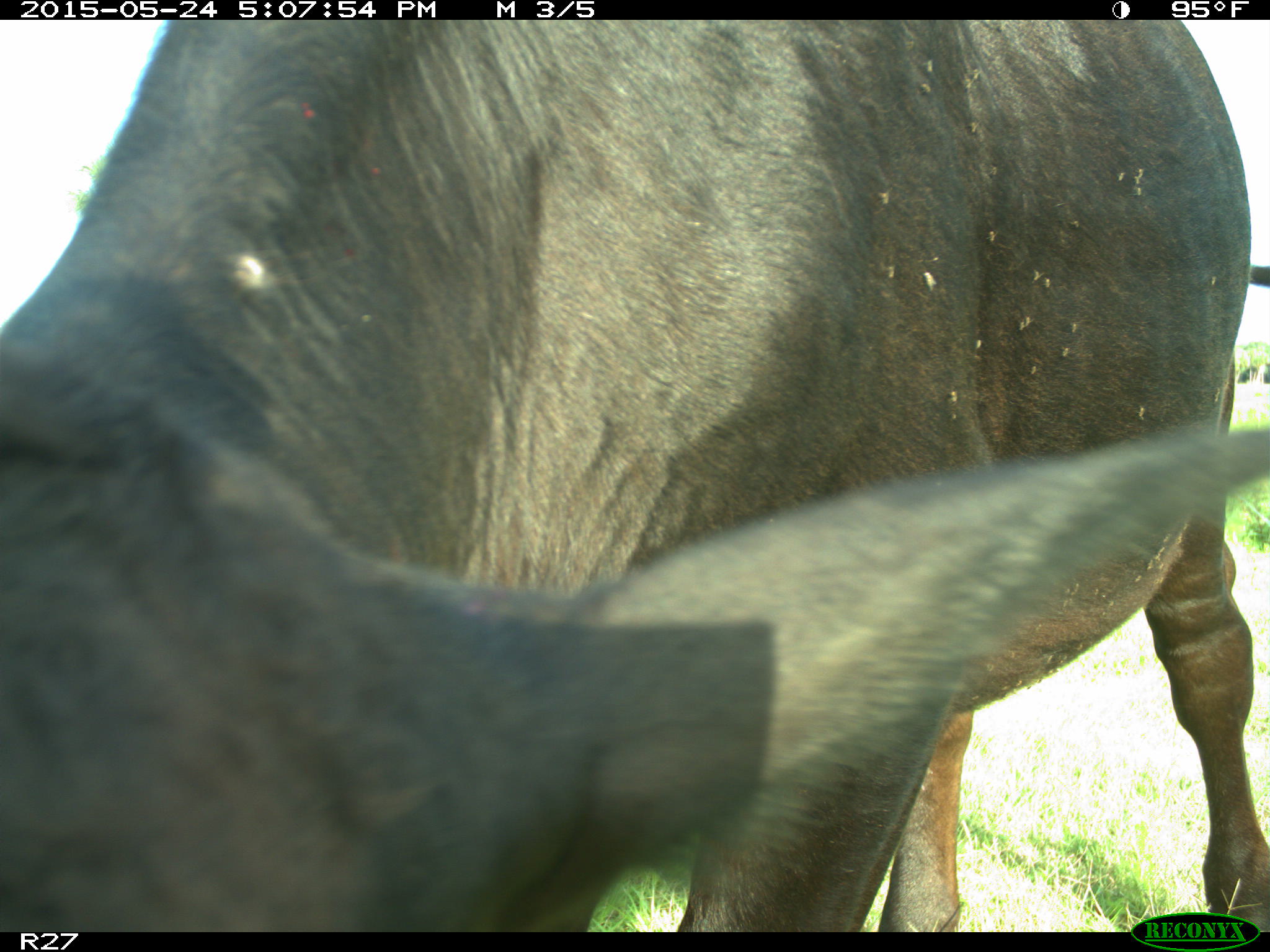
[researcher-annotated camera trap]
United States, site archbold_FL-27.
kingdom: Animalia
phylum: Chordata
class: Mammalia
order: Artiodactyla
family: Bovidae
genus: Bos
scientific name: Bos taurus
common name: domestic cow